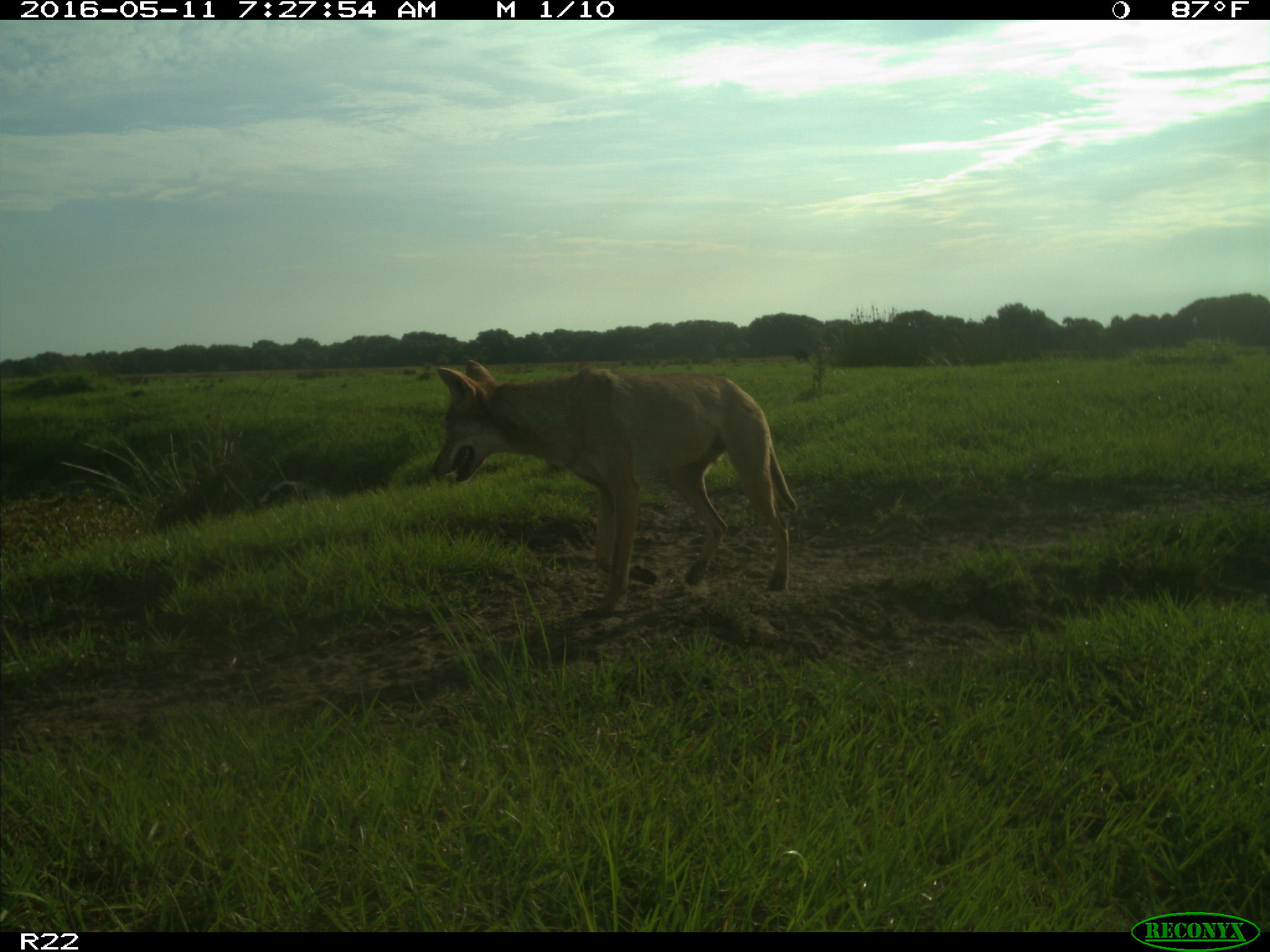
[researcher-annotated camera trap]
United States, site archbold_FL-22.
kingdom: Animalia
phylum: Chordata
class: Mammalia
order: Carnivora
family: Canidae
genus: Canis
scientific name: Canis latrans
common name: coyote